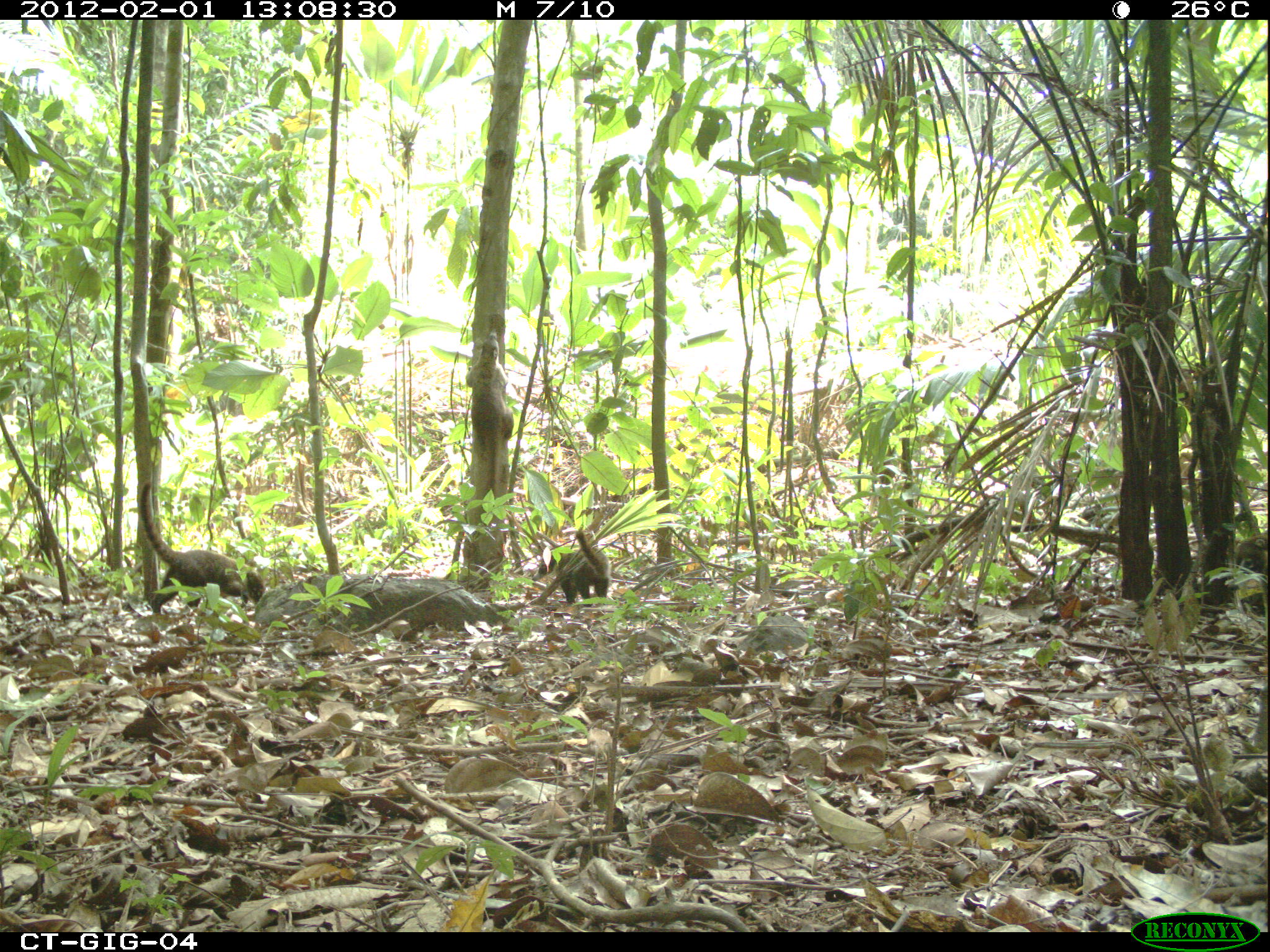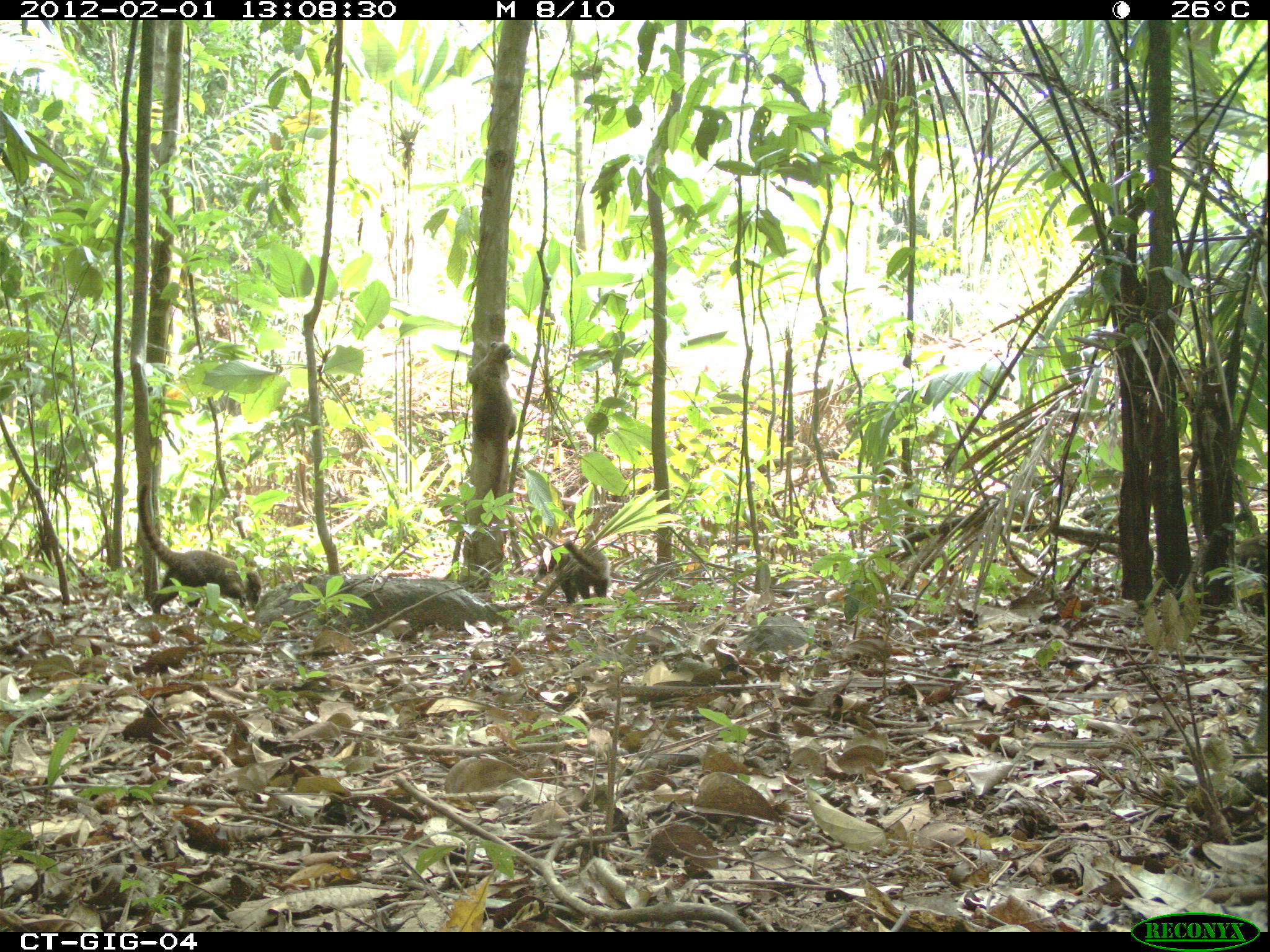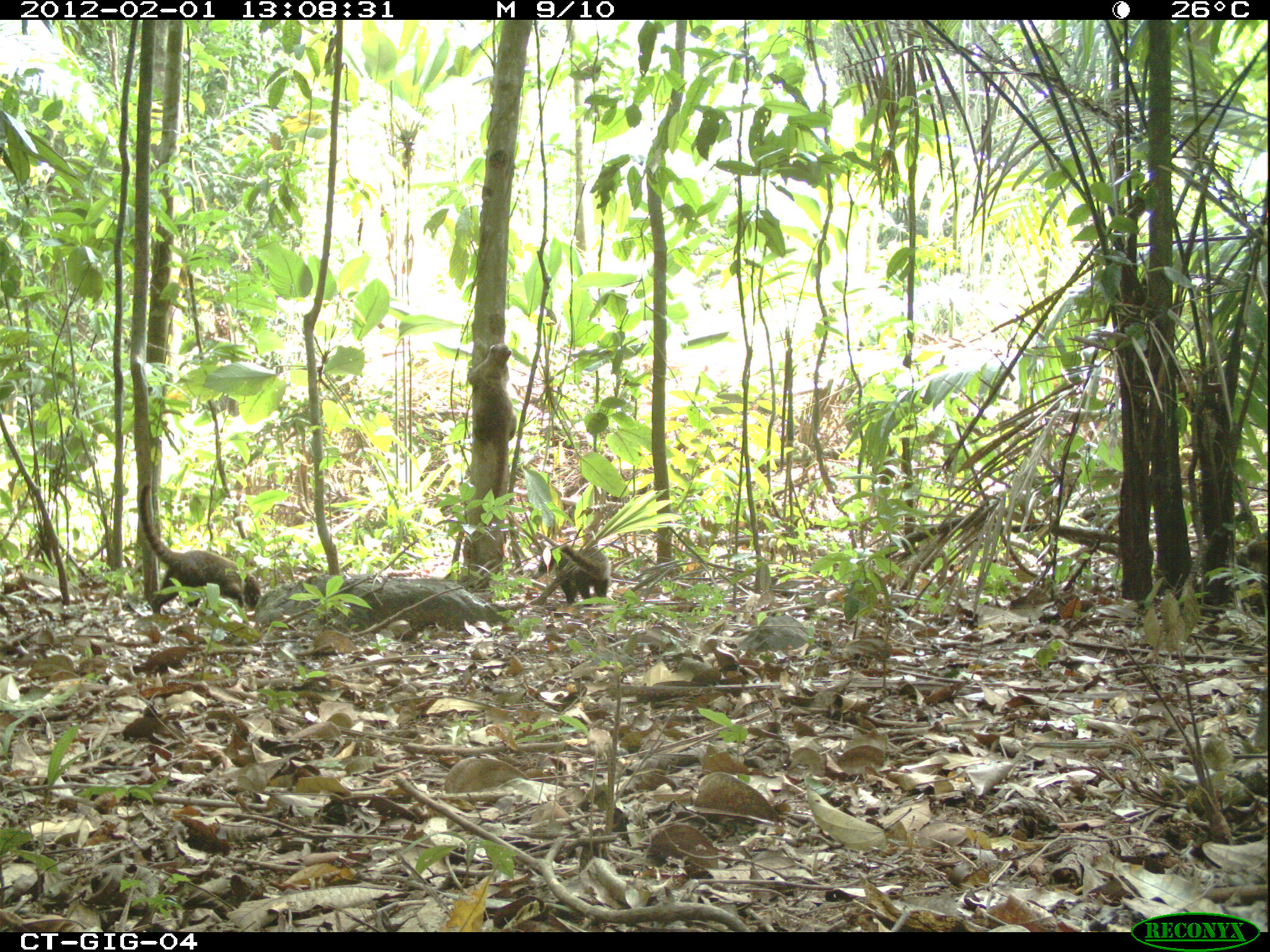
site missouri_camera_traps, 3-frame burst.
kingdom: Animalia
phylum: Chordata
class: Mammalia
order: Carnivora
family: Procyonidae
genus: Nasua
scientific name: Nasua narica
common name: white-nosed coati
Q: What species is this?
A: White-nosed coati (Nasua narica).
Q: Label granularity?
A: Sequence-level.